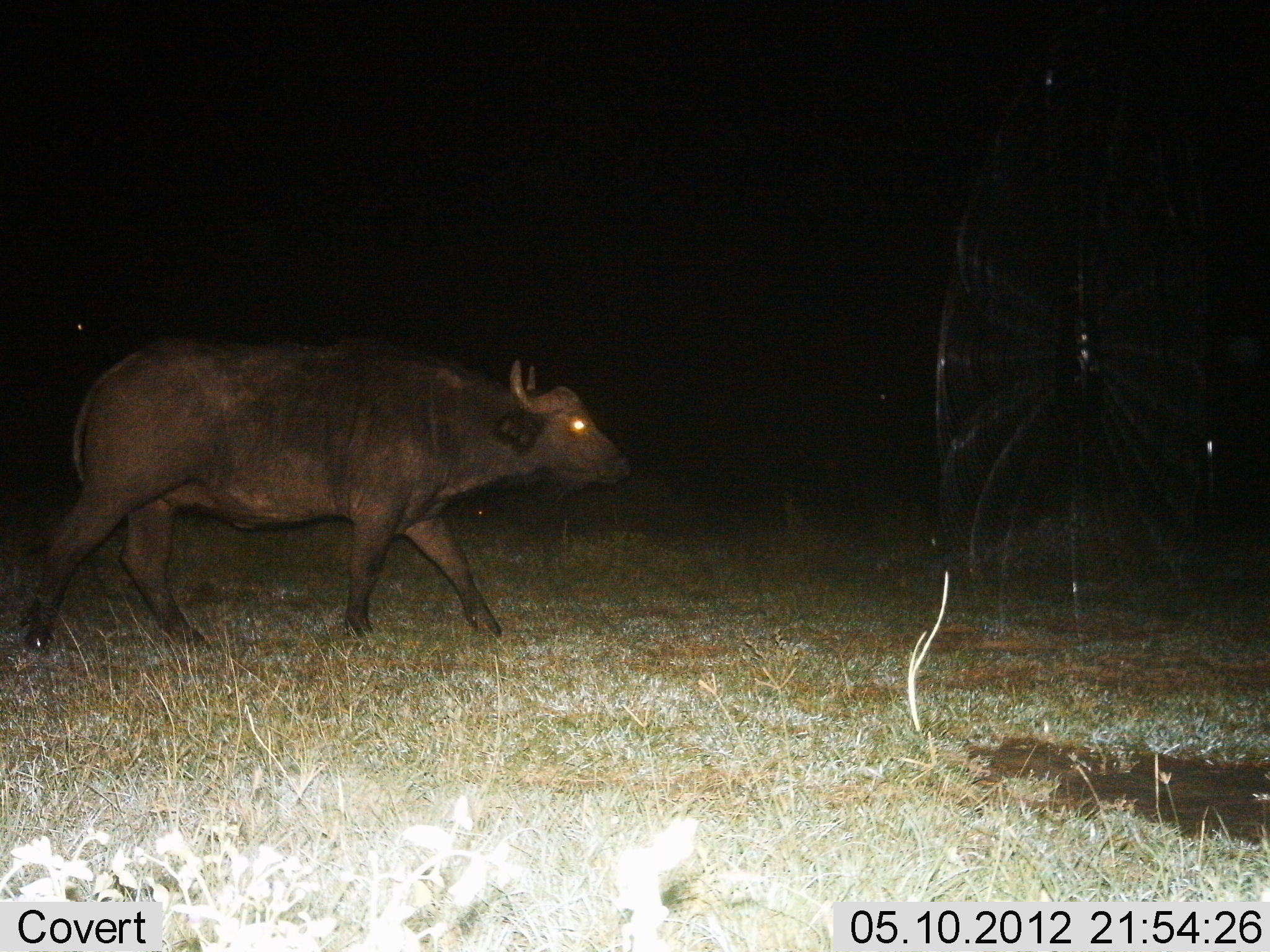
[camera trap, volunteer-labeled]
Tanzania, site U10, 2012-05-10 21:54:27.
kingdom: Animalia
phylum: Chordata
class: Mammalia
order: Artiodactyla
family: Bovidae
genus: Syncerus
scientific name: Syncerus caffer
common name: cape buffalo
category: buffalo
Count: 1.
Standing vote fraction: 0%.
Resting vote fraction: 0%.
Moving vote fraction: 100%.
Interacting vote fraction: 0%.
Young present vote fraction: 0%.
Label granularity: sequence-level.